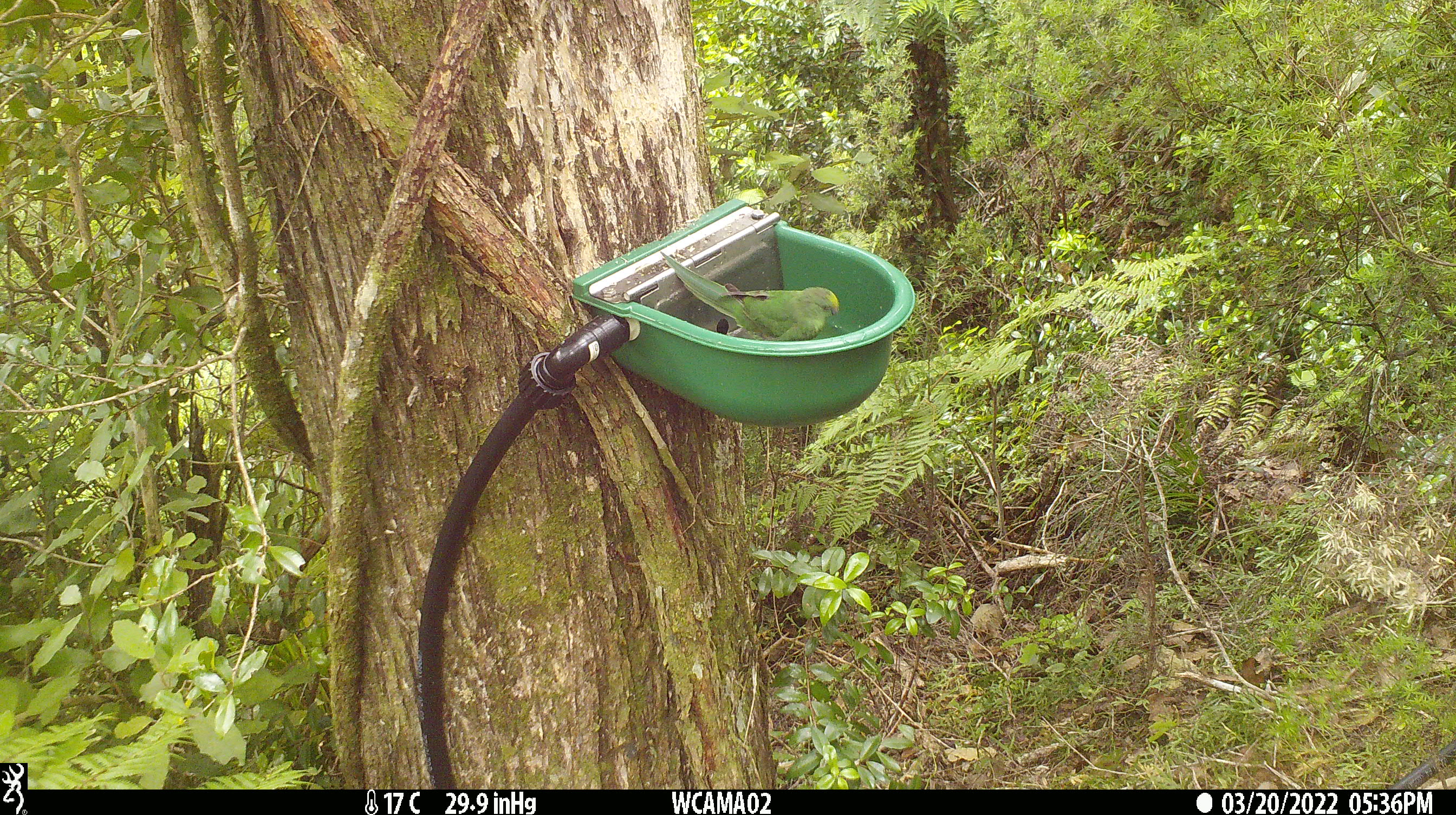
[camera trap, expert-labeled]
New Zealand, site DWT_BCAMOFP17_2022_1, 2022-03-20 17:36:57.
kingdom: Animalia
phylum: Chordata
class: Aves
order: Psittaciformes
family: Psittaculidae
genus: Cyanoramphus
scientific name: Cyanoramphus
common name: parakeet